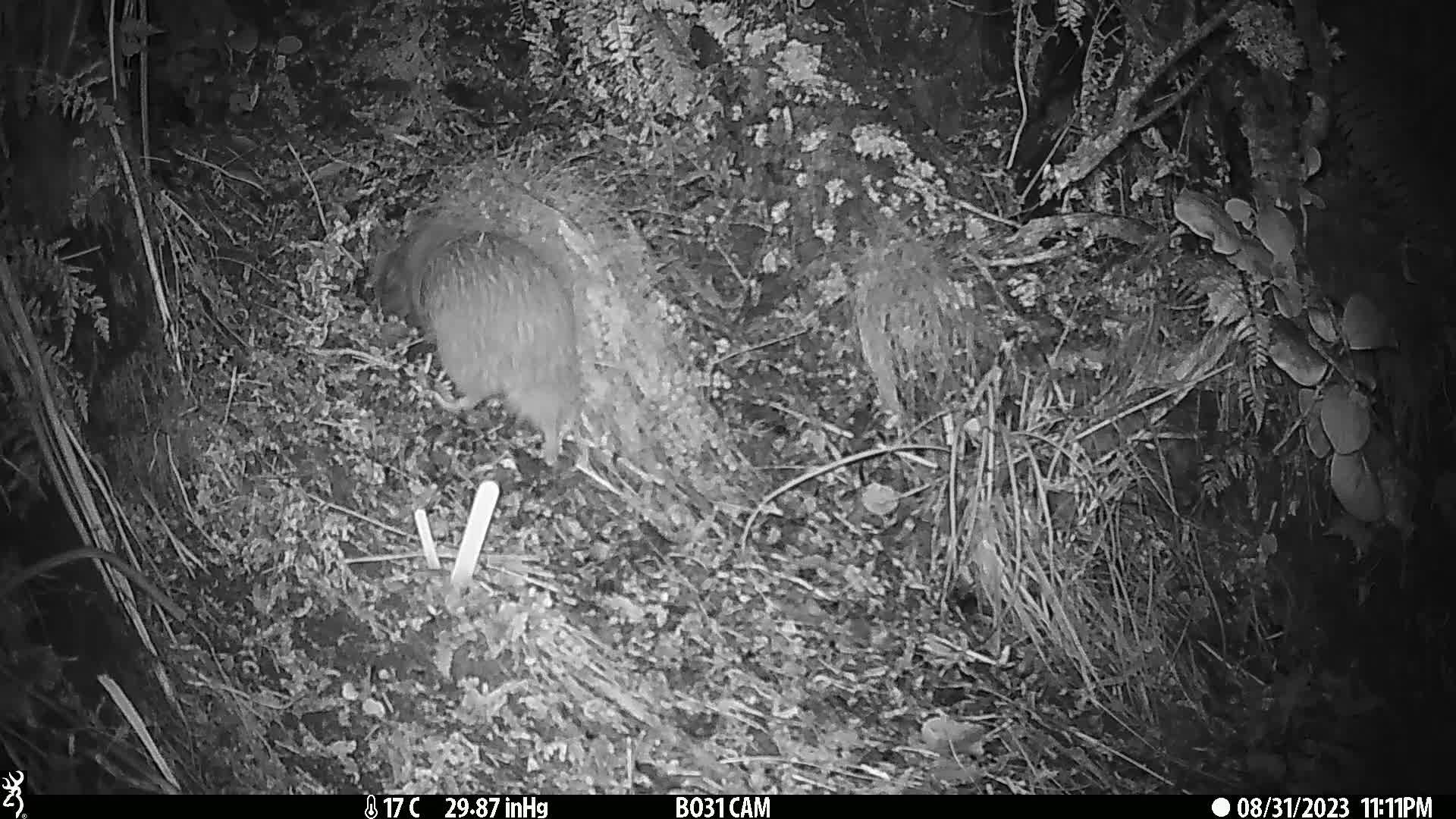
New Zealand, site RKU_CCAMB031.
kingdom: Animalia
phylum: Chordata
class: Aves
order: Apterygiformes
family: Apterygidae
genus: Apteryx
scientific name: Apteryx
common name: kiwi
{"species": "kiwi (Apteryx)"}